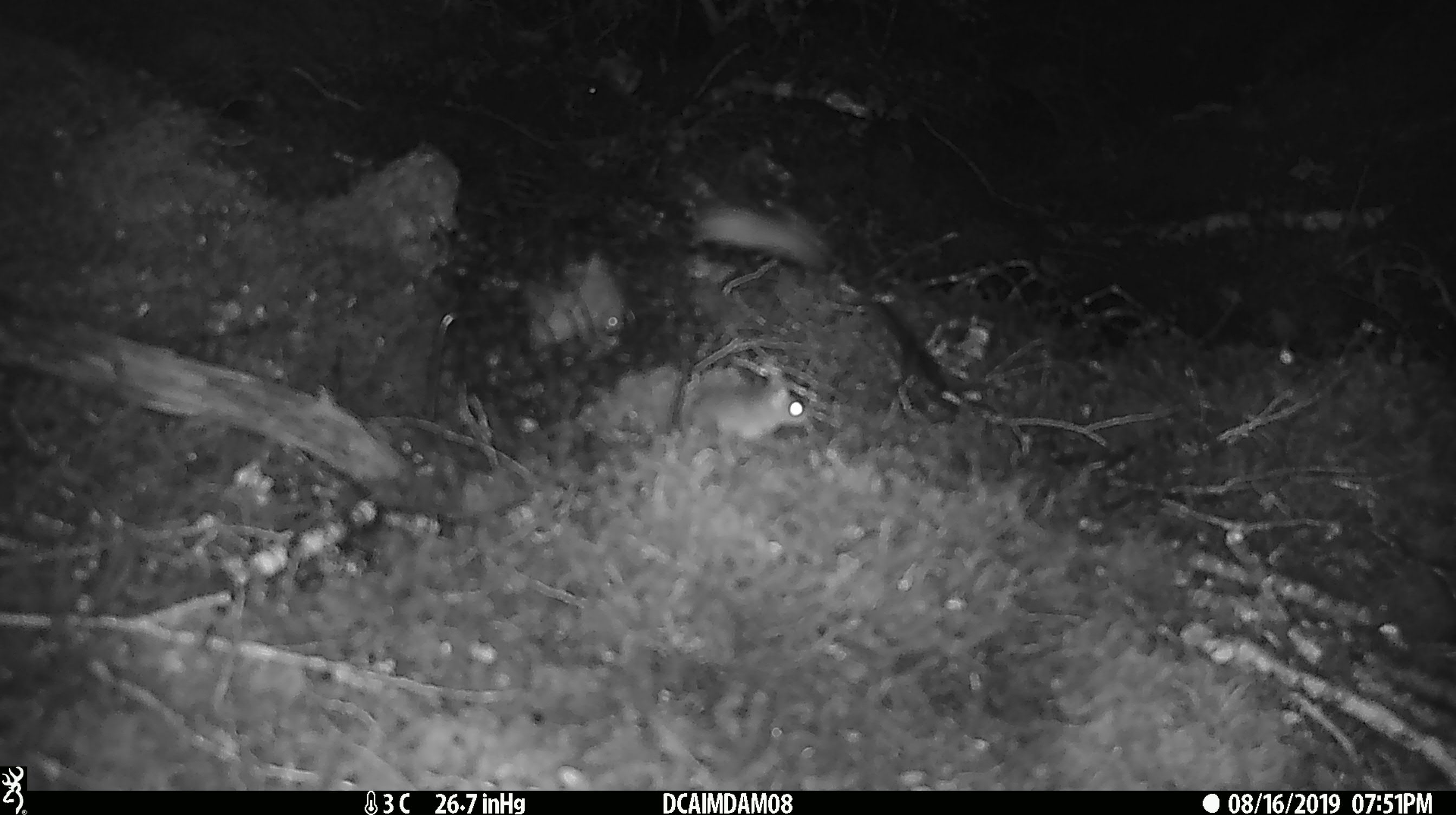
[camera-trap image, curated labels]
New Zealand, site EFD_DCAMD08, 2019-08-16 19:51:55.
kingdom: Animalia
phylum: Chordata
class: Mammalia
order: Rodentia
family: Muridae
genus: Mus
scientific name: Mus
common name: mouse